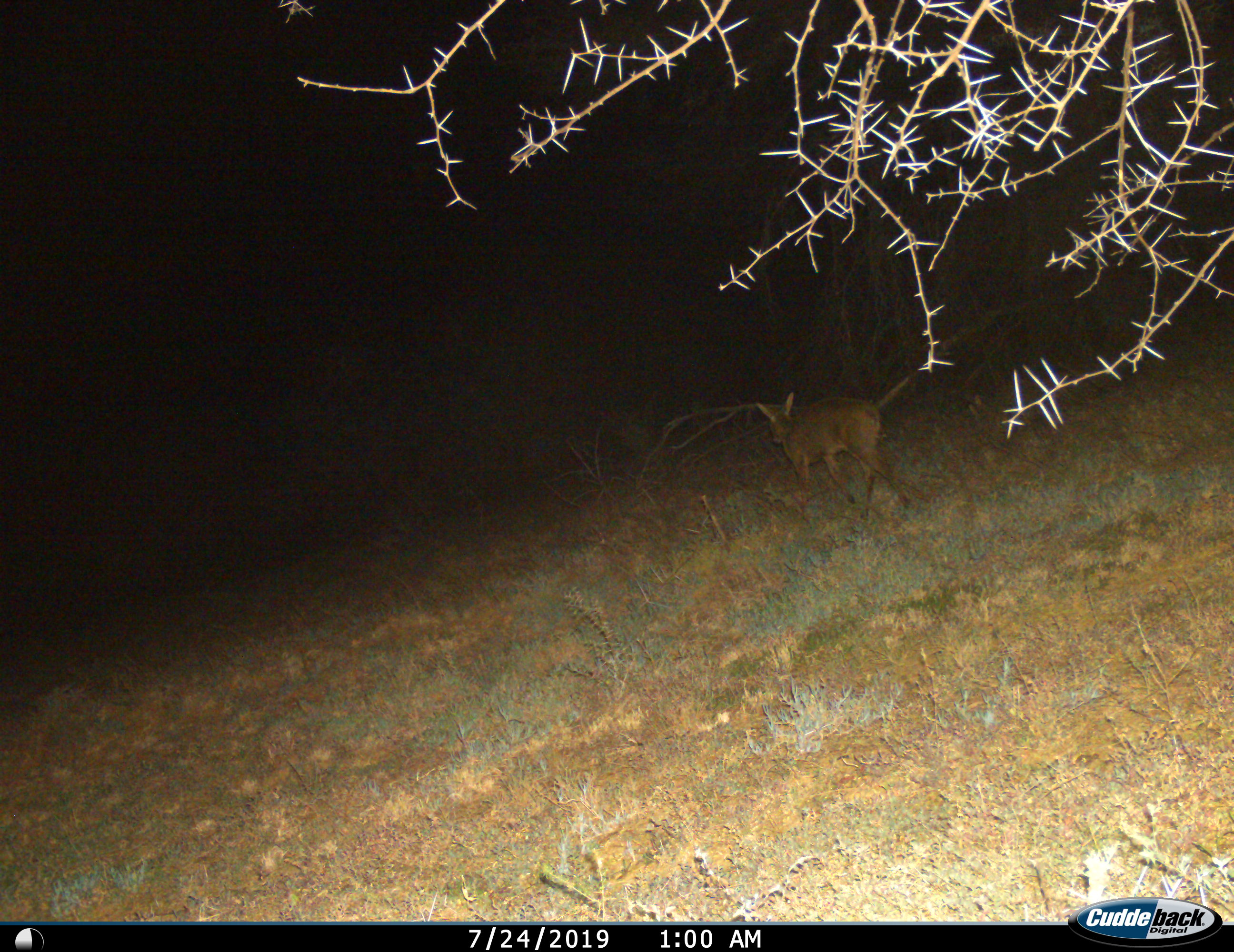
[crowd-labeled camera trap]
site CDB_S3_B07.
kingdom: Animalia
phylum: Chordata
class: Mammalia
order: Artiodactyla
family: Bovidae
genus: Sylvicapra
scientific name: Sylvicapra grimmia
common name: common duiker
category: duikercommongrey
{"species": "duikercommongrey (common duiker) (Sylvicapra grimmia)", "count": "1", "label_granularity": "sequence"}